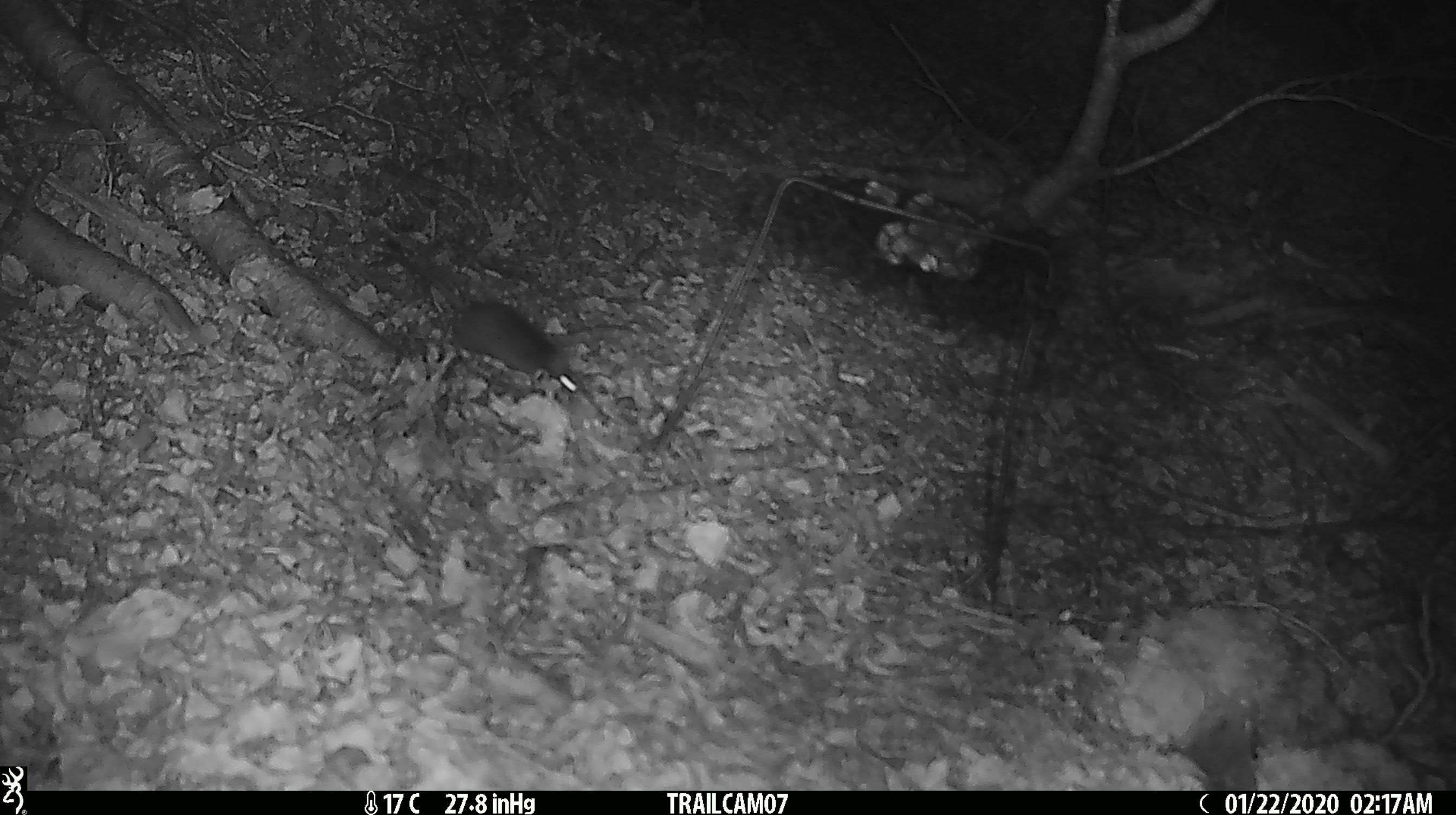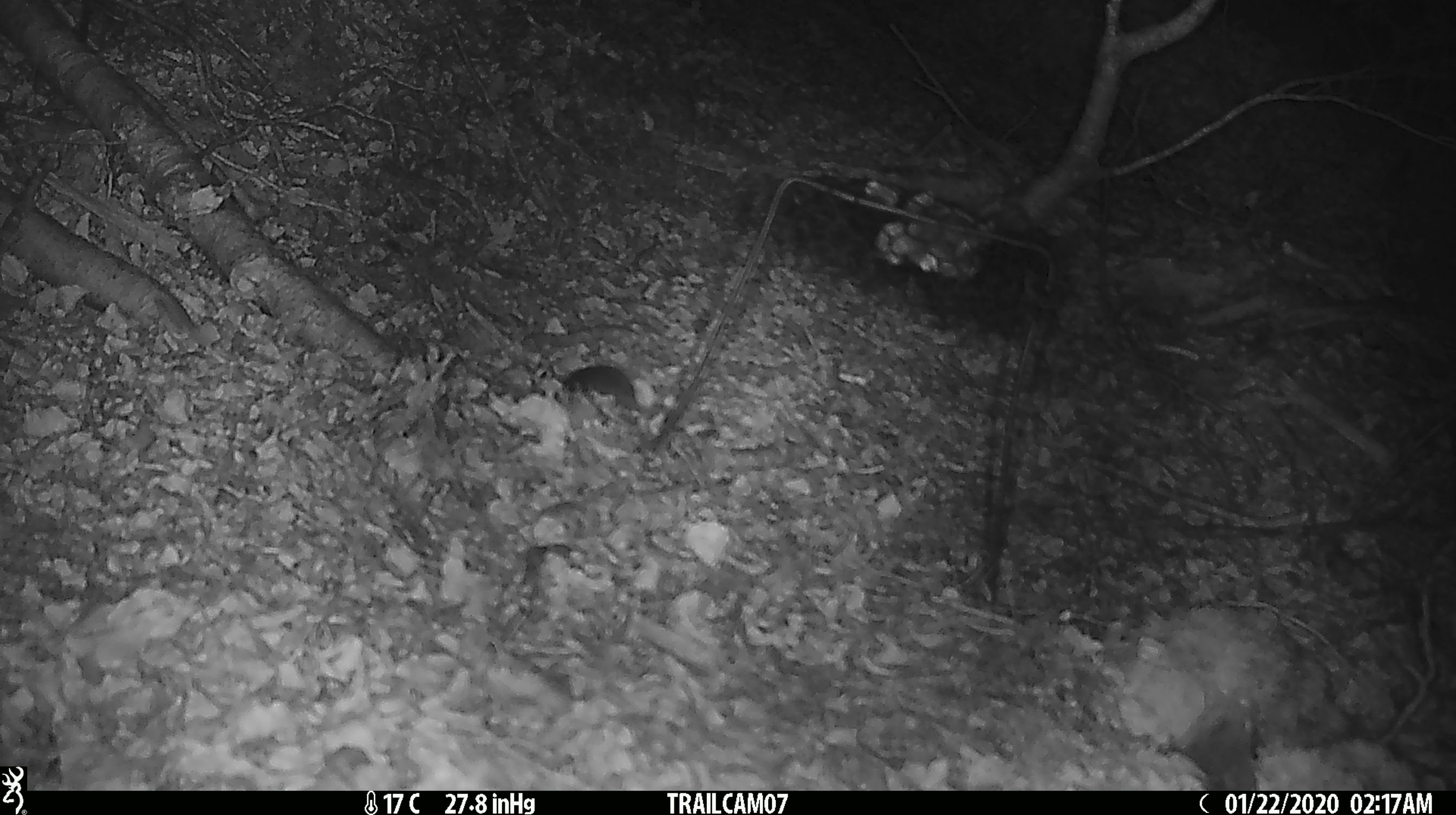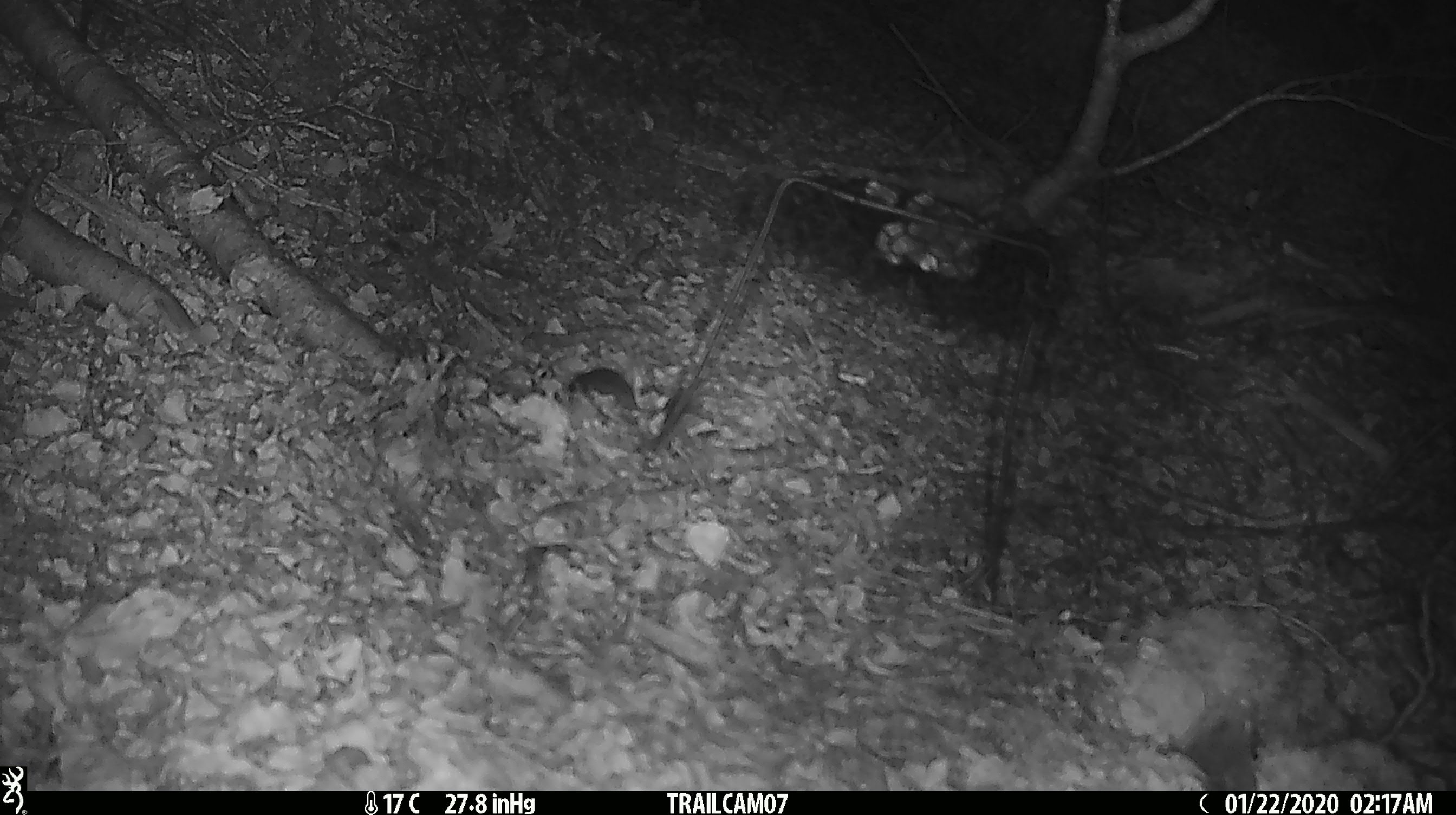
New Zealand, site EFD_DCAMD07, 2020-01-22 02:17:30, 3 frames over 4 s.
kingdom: Animalia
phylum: Chordata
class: Mammalia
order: Rodentia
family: Muridae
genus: Mus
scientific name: Mus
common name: mouse